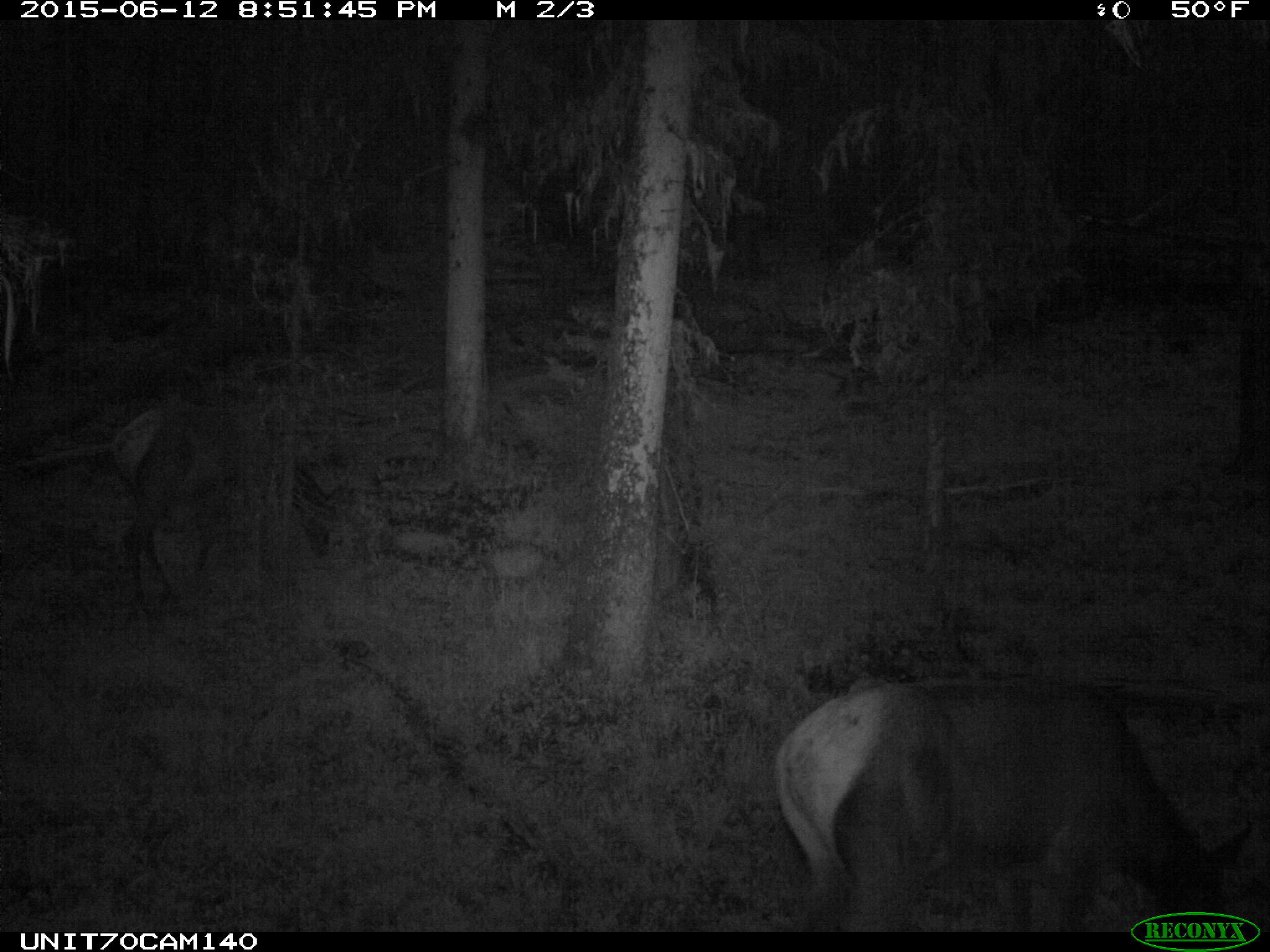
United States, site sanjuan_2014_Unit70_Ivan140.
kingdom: Animalia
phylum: Chordata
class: Mammalia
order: Artiodactyla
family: Cervidae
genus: Cervus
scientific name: Cervus elaphus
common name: red deer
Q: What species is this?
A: Cervus elaphus (red deer).